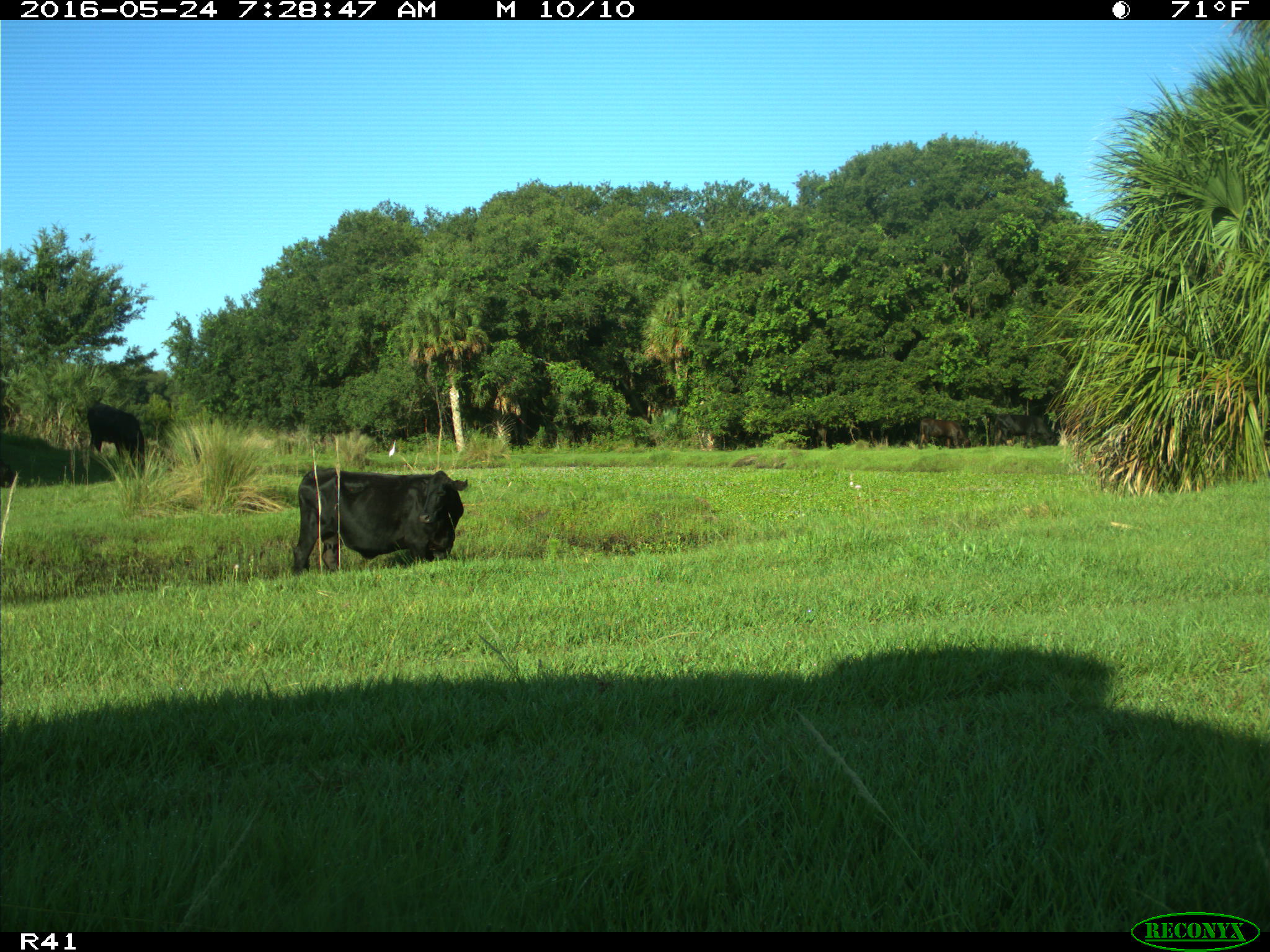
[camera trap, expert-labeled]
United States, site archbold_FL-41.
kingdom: Animalia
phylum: Chordata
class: Mammalia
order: Artiodactyla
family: Bovidae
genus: Bos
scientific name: Bos taurus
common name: domestic cow